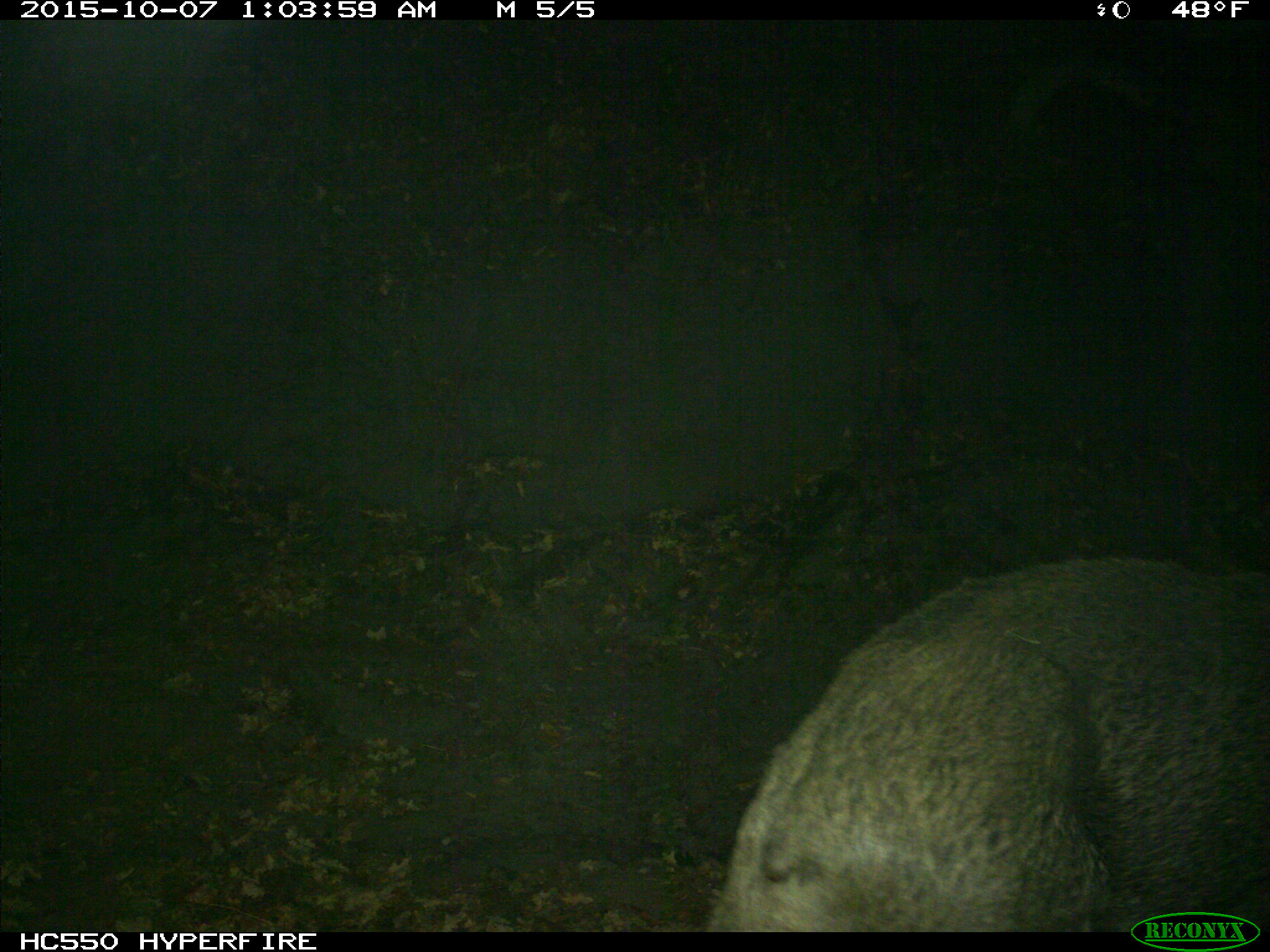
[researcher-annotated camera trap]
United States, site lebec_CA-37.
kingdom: Animalia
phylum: Chordata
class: Mammalia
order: Artiodactyla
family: Suidae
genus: Sus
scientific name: Sus scrofa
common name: wild boar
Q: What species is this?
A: Sus scrofa (wild boar).